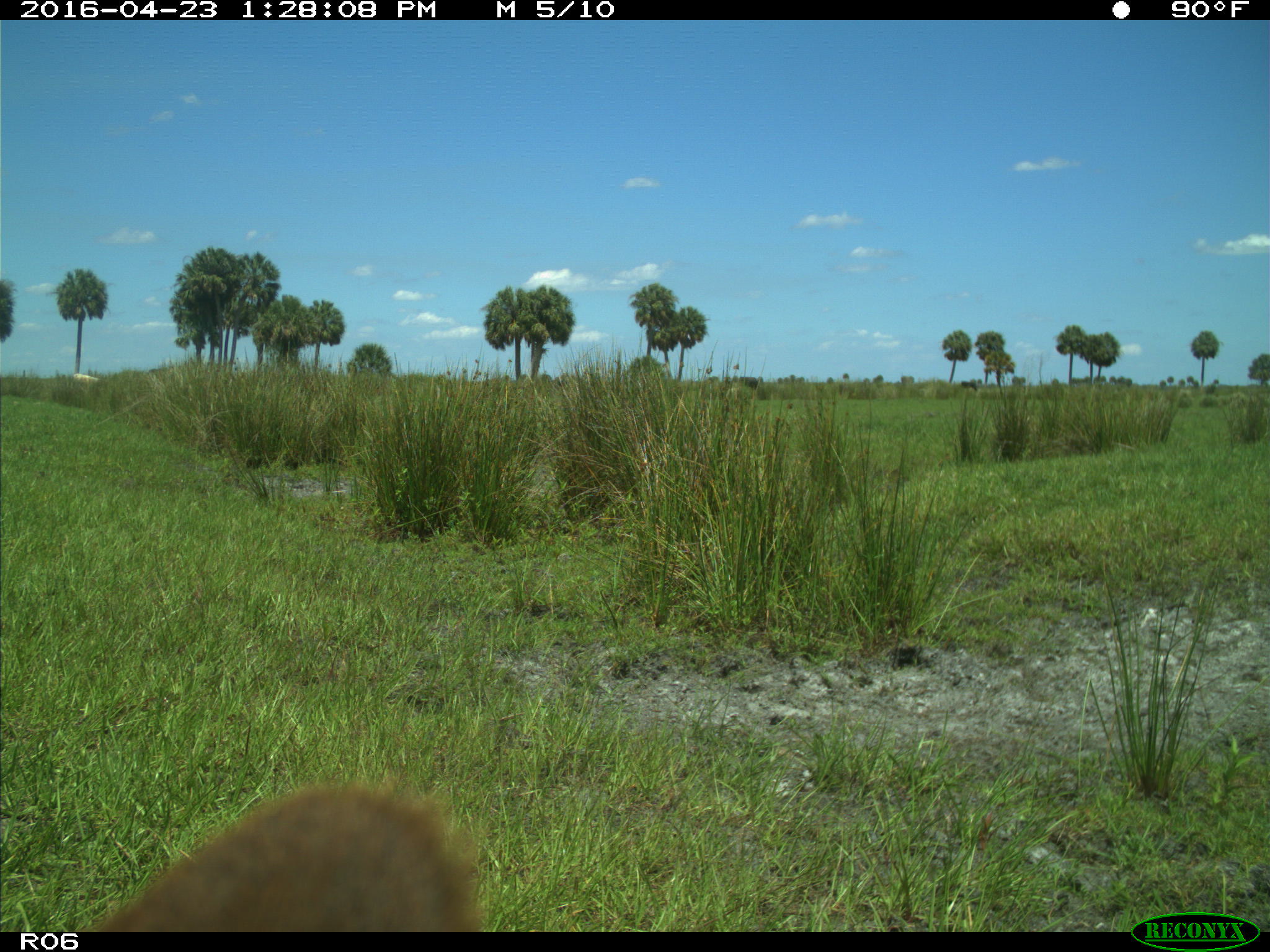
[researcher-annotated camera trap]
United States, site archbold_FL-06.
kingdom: Animalia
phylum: Chordata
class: Mammalia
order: Artiodactyla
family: Bovidae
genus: Bos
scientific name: Bos taurus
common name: domestic cow